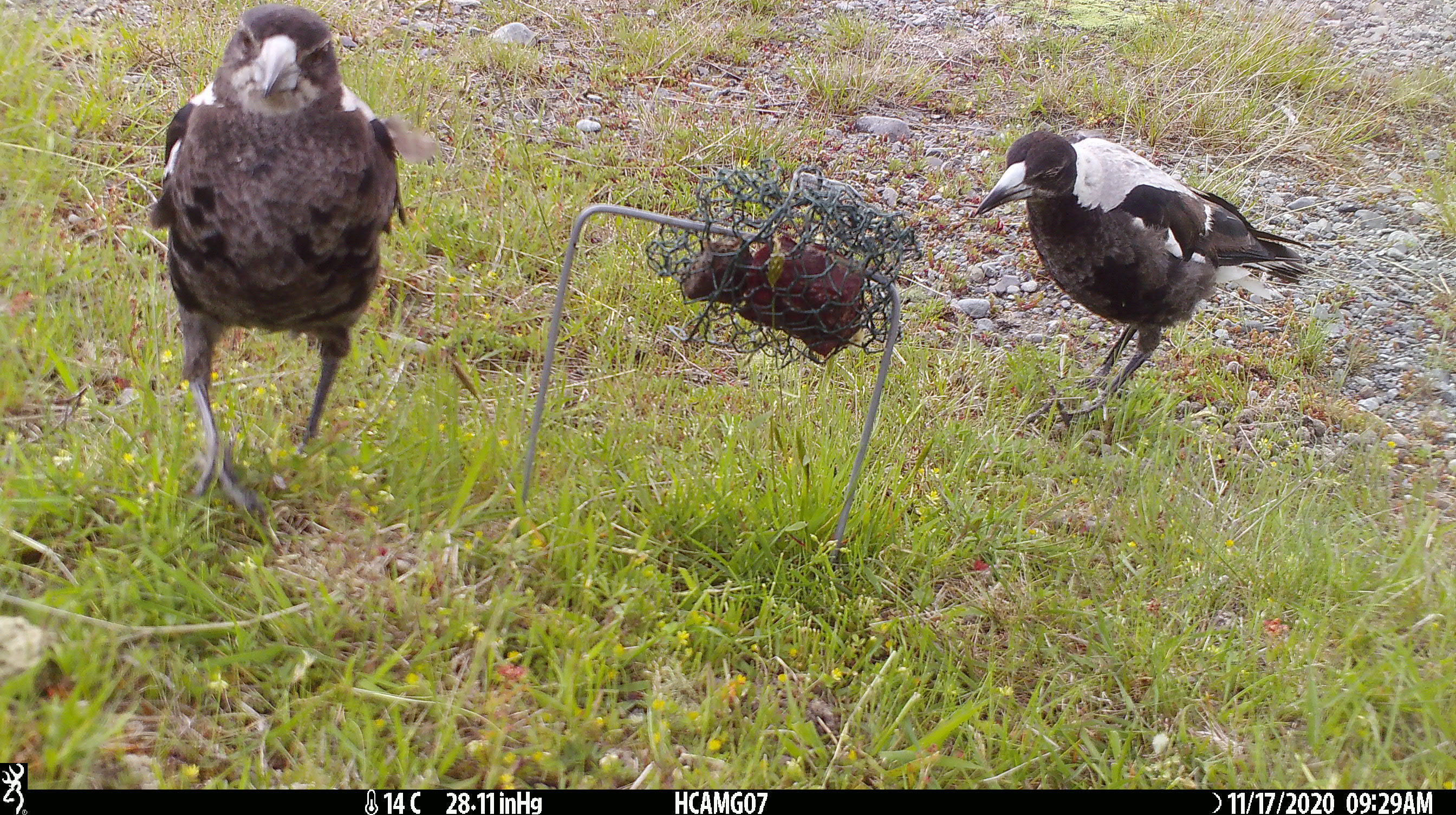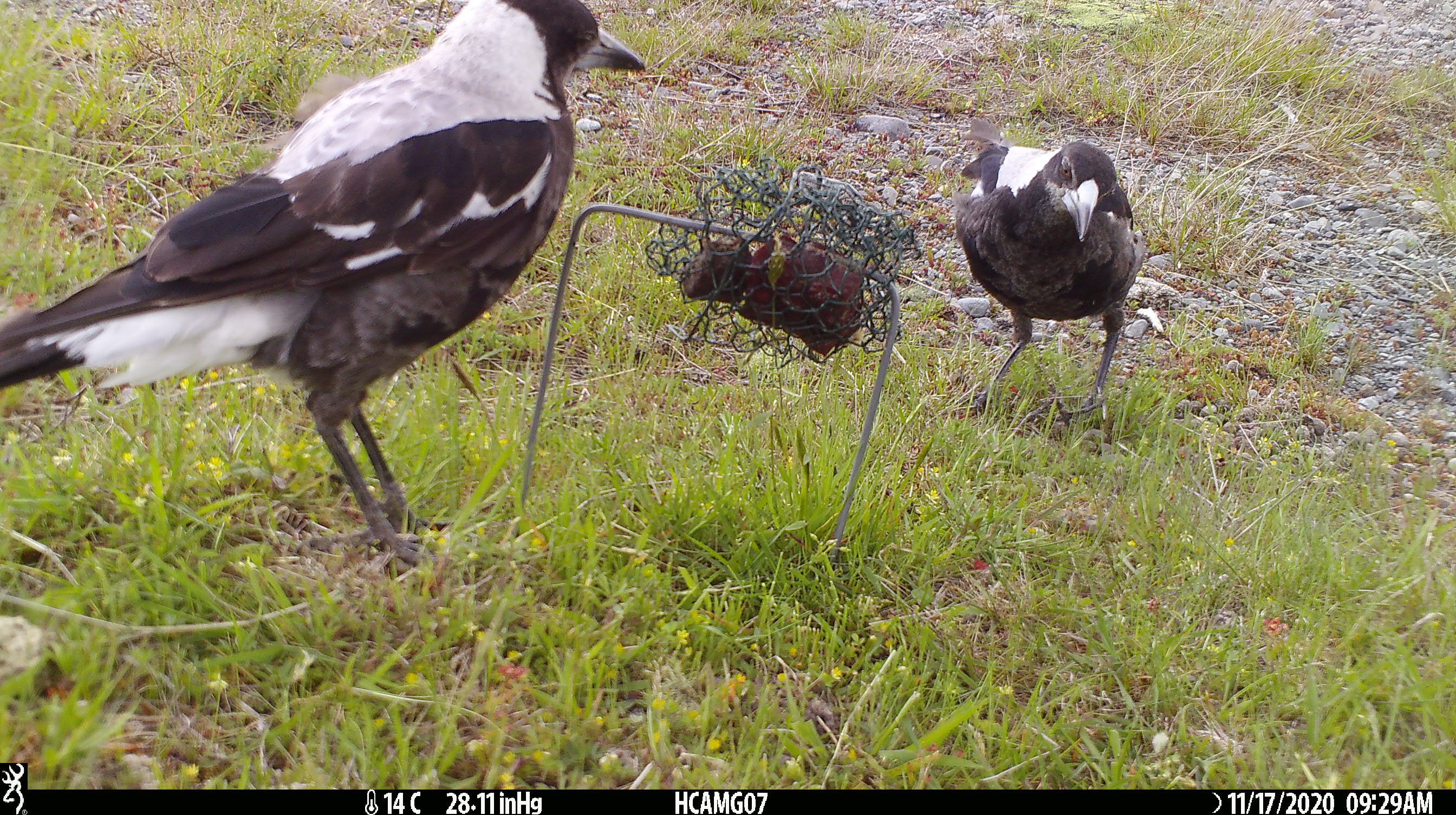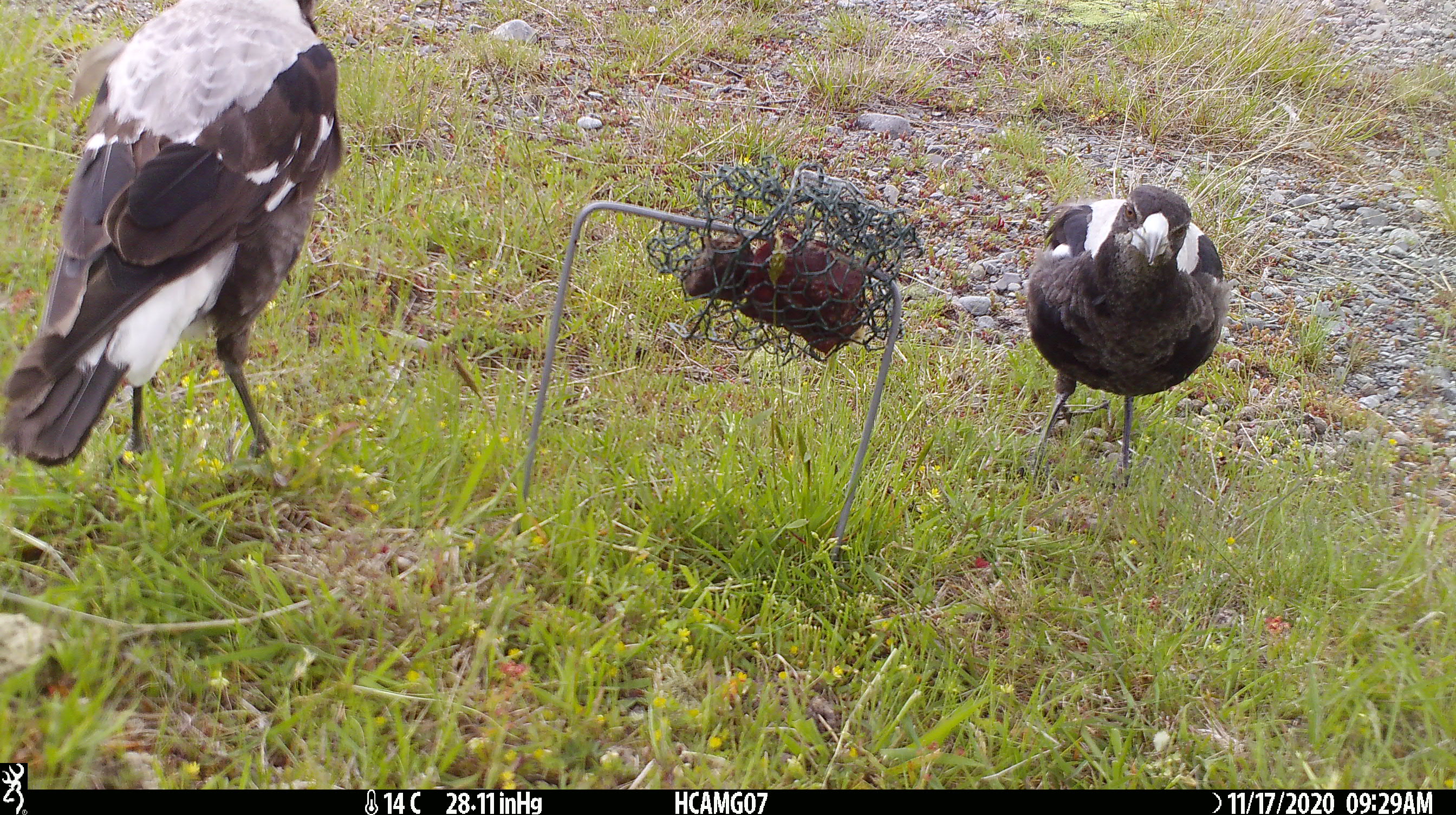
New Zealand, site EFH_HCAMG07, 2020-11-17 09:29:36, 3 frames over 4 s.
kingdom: Animalia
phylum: Chordata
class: Aves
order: Passeriformes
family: Artamidae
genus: Gymnorhina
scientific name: Gymnorhina tibicen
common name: australian magpie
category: magpie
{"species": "magpie (australian magpie) (Gymnorhina tibicen)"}